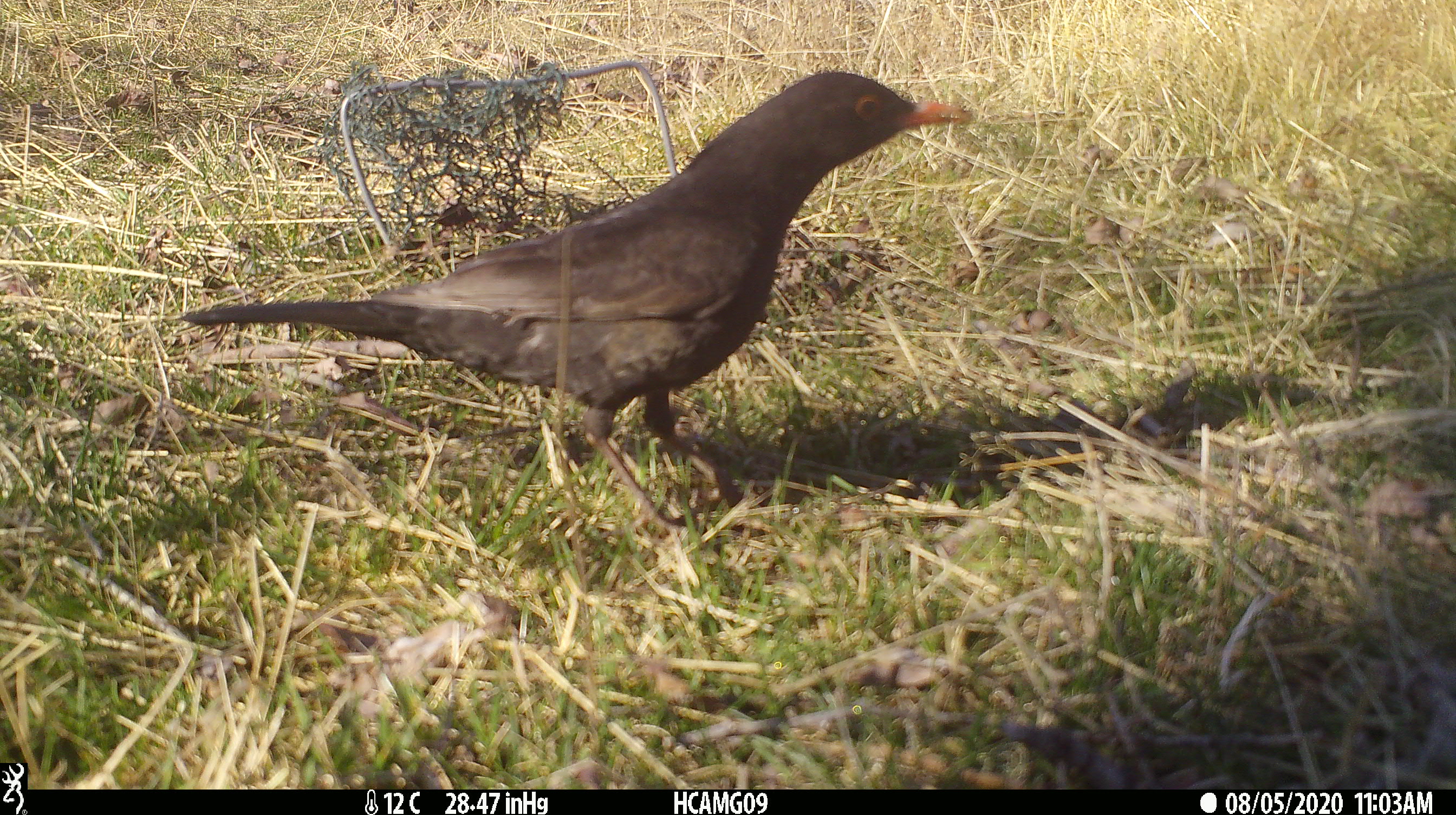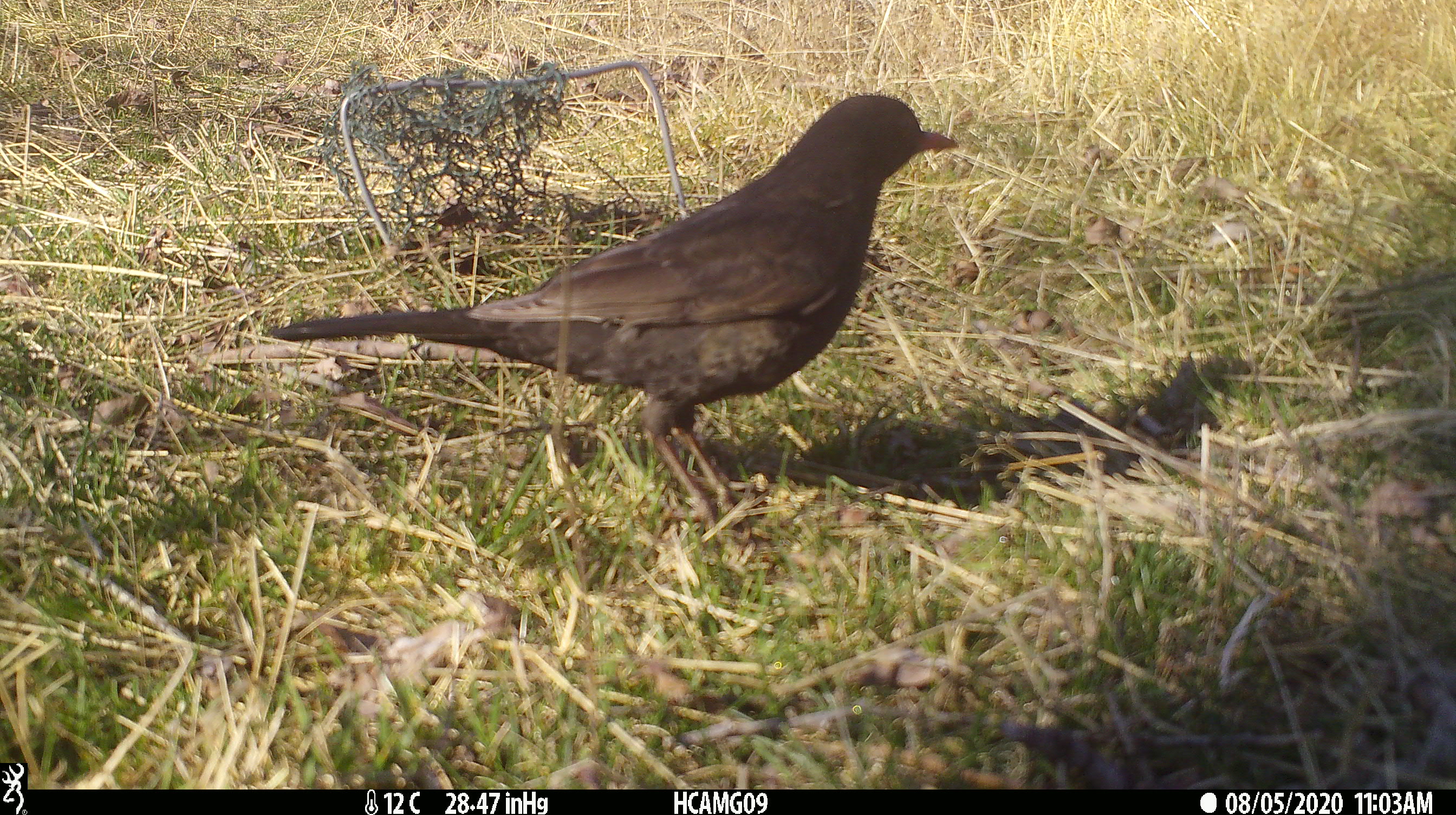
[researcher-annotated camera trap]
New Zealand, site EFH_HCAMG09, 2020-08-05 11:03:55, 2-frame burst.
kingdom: Animalia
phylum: Chordata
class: Aves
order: Passeriformes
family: Turdidae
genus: Turdus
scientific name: Turdus merula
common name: eurasian blackbird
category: blackbird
Blackbird (eurasian blackbird) (Turdus merula).